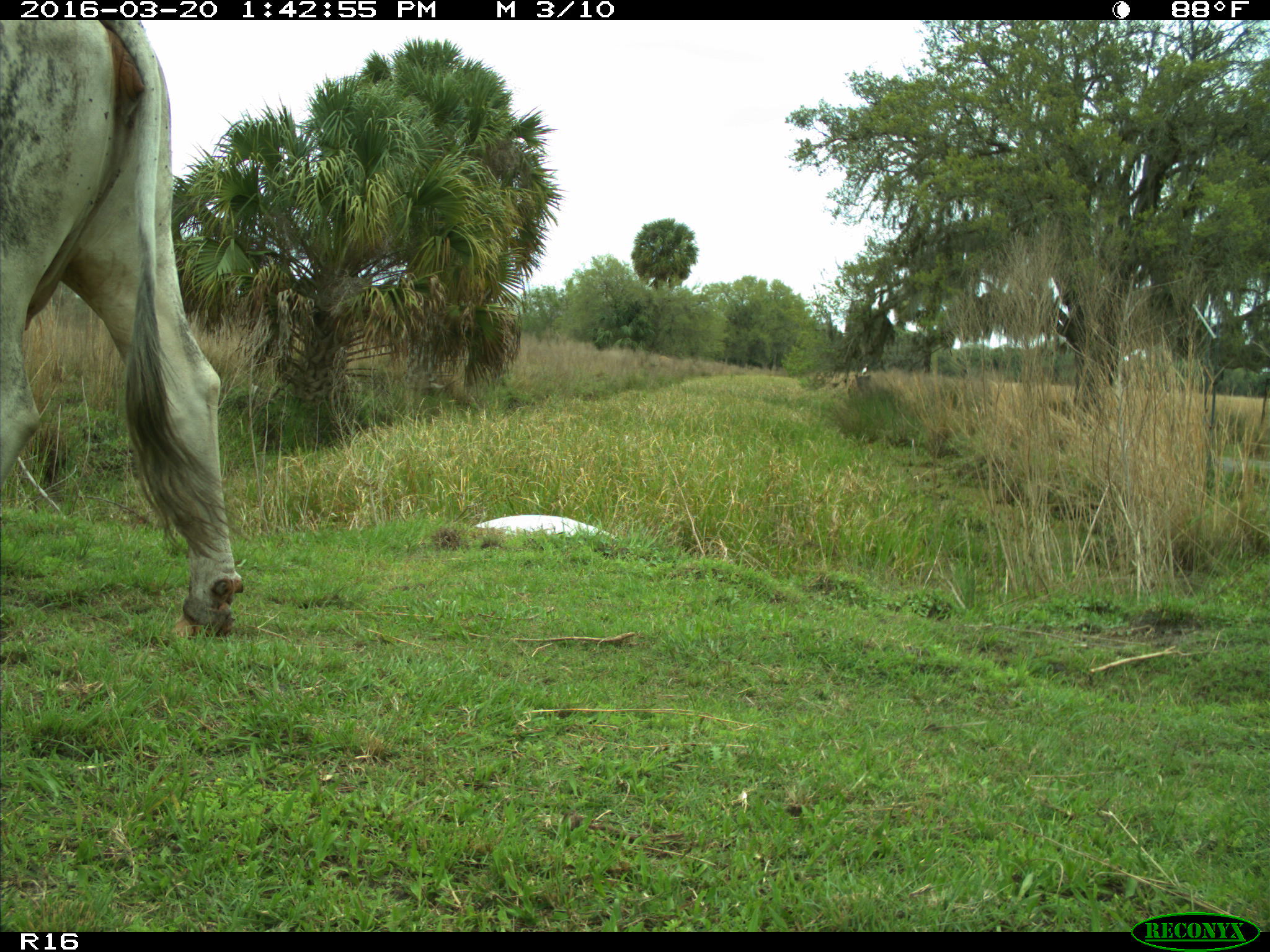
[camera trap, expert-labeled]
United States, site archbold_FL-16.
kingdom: Animalia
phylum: Chordata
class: Mammalia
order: Artiodactyla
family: Bovidae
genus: Bos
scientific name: Bos taurus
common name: domestic cow